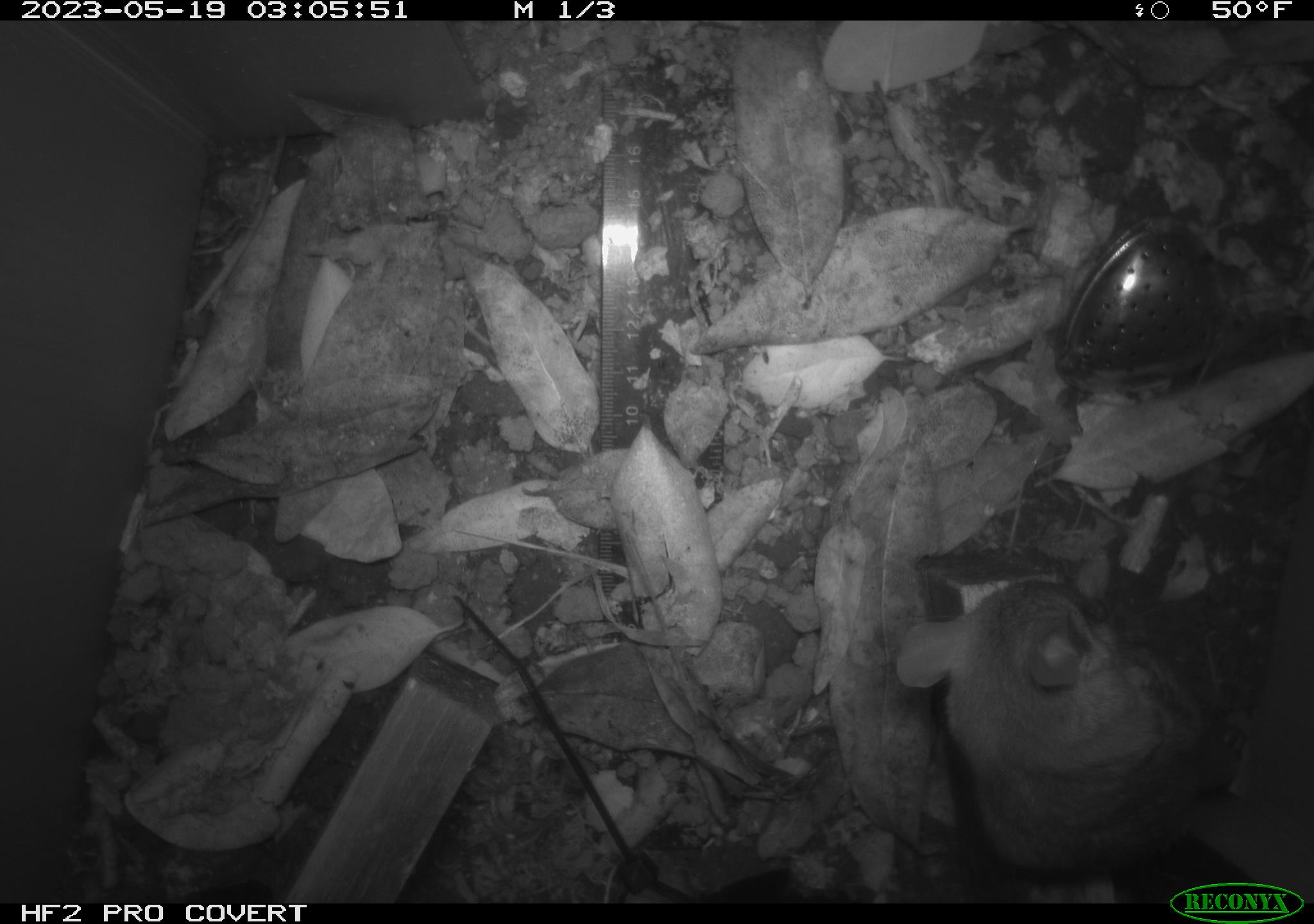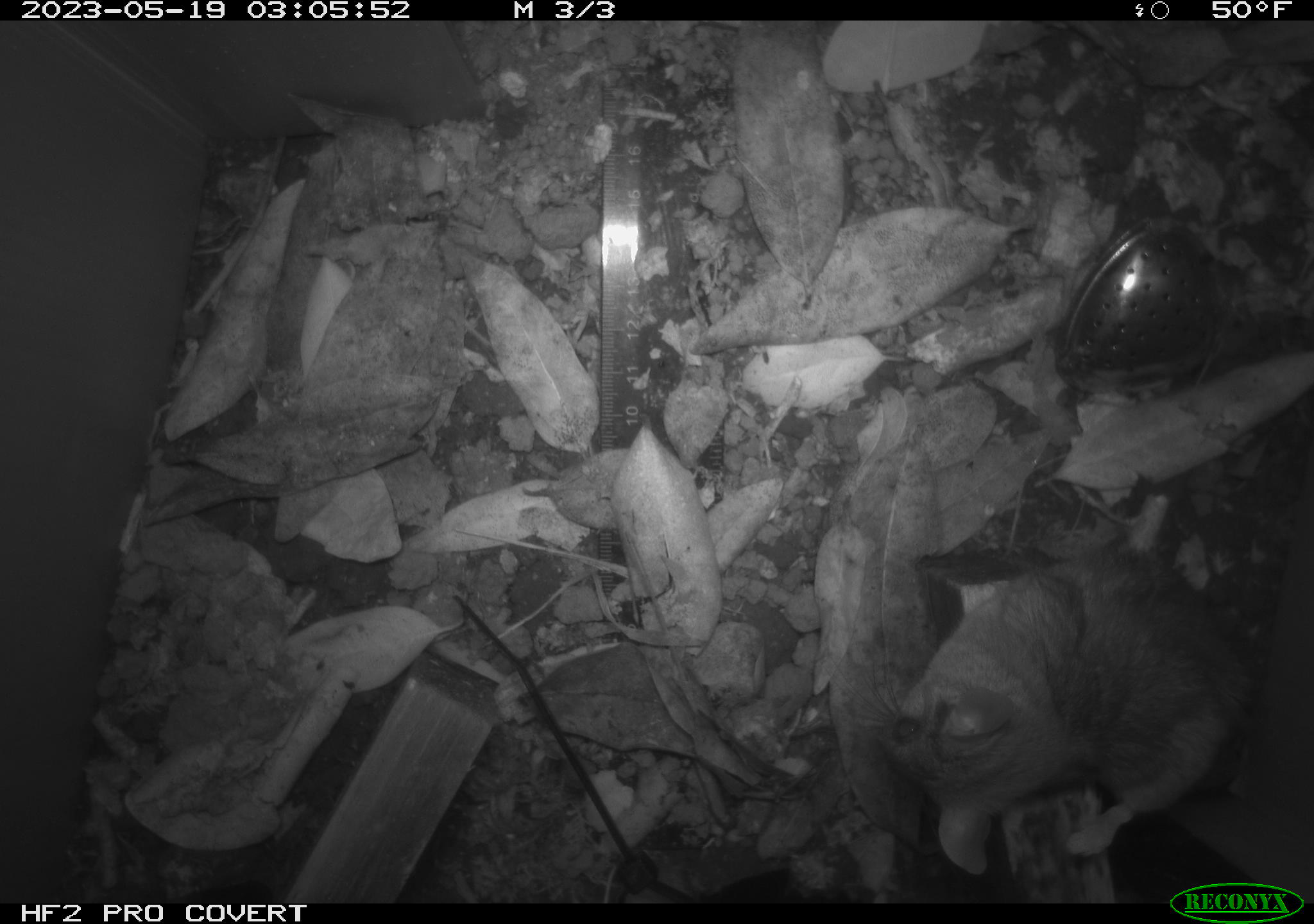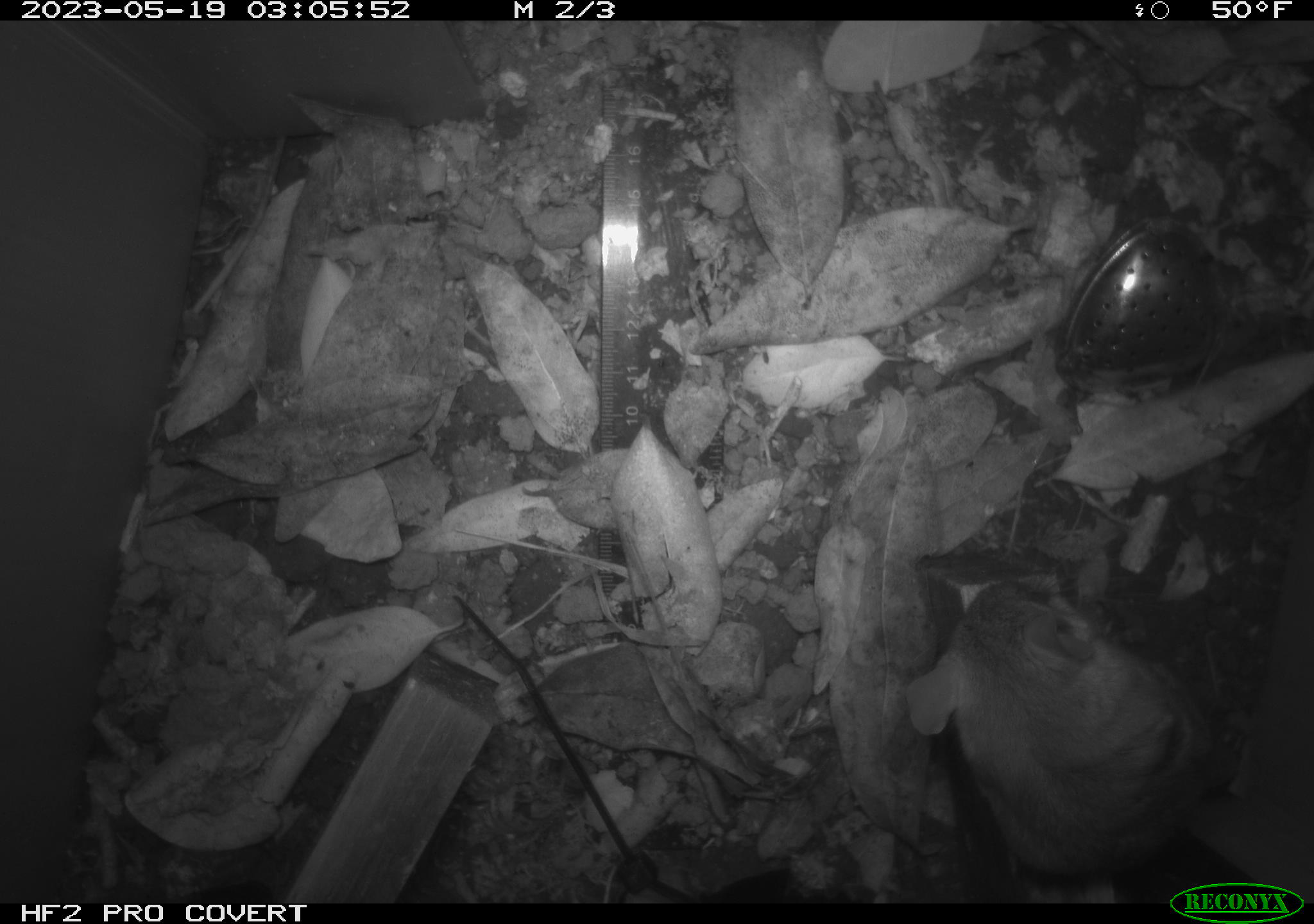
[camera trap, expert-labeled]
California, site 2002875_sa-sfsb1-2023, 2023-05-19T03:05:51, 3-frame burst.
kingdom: Animalia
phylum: Chordata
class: Mammalia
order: Rodentia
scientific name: Rodentia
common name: mouse species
Mouse species (Rodentia).